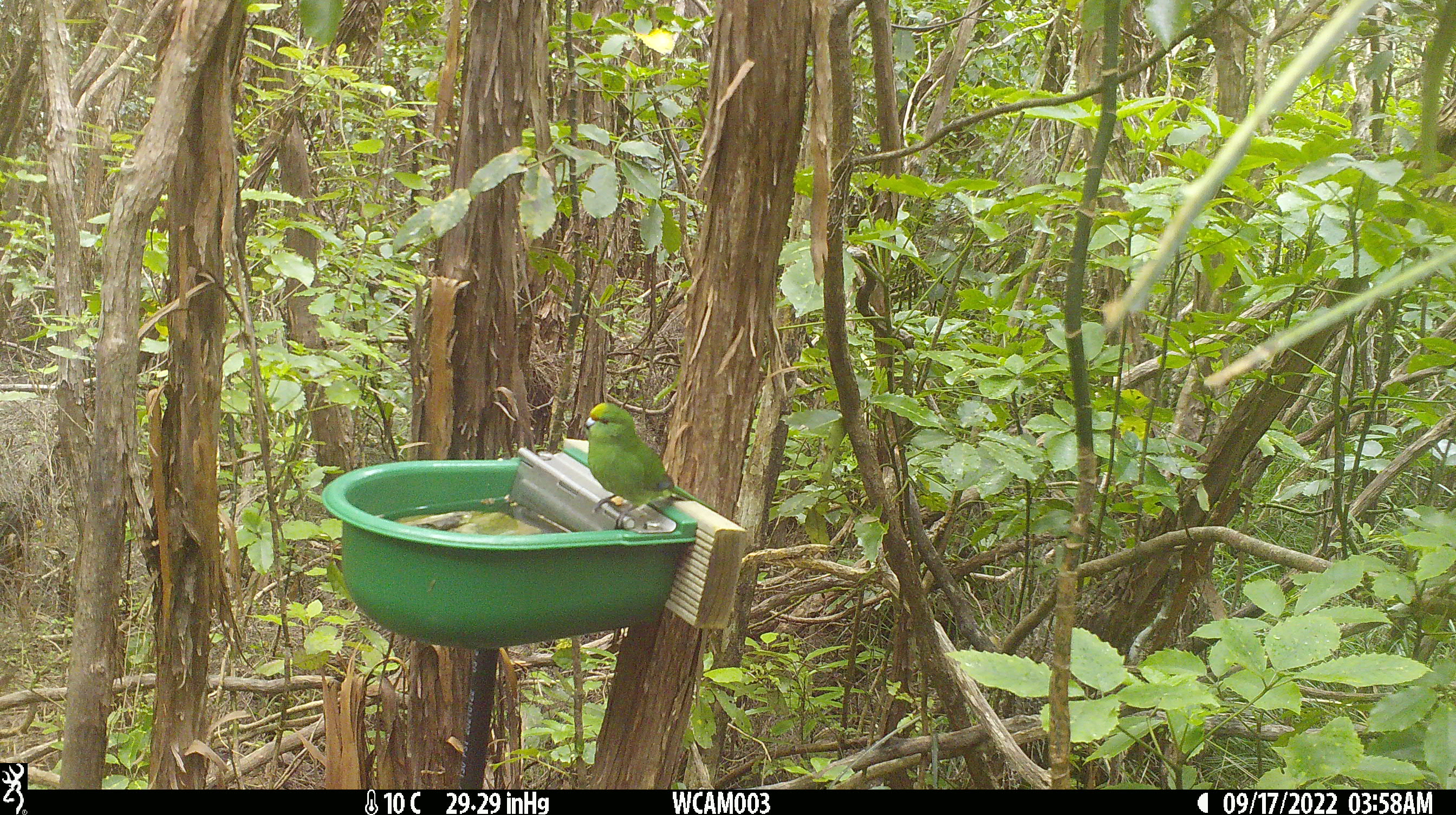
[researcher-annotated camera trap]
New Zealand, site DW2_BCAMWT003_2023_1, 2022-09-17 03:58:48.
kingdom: Animalia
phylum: Chordata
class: Aves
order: Psittaciformes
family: Psittaculidae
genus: Cyanoramphus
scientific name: Cyanoramphus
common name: parakeet